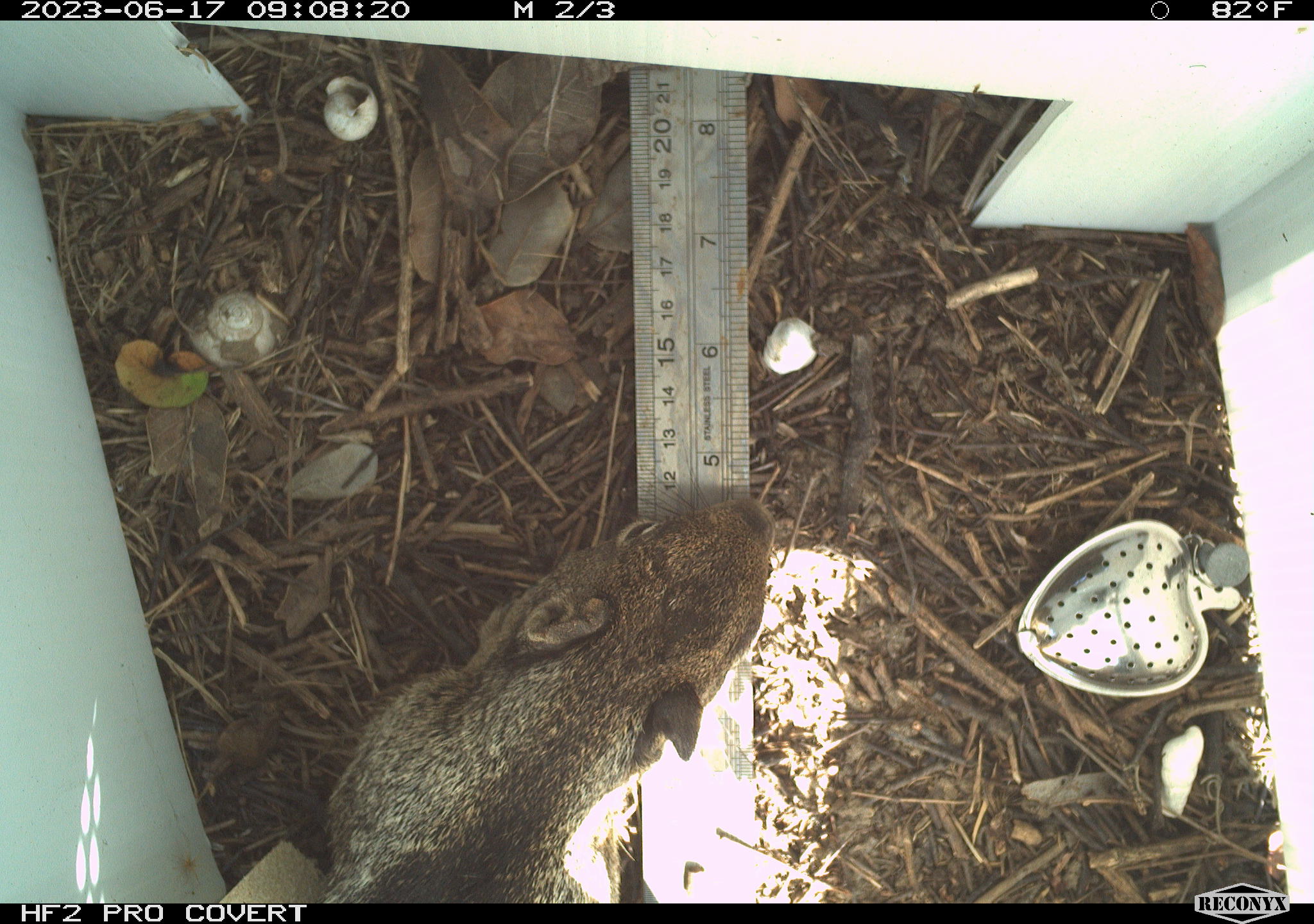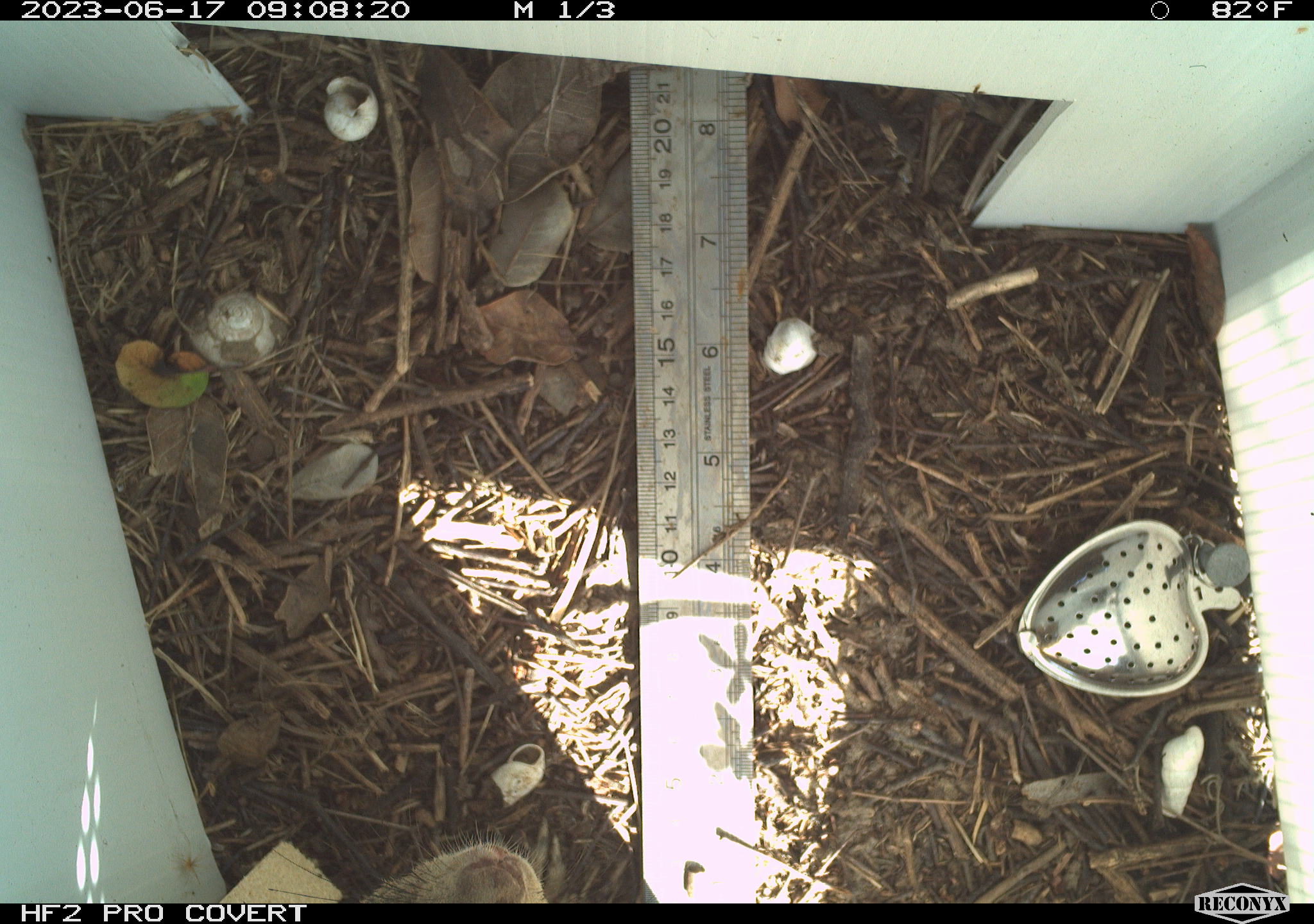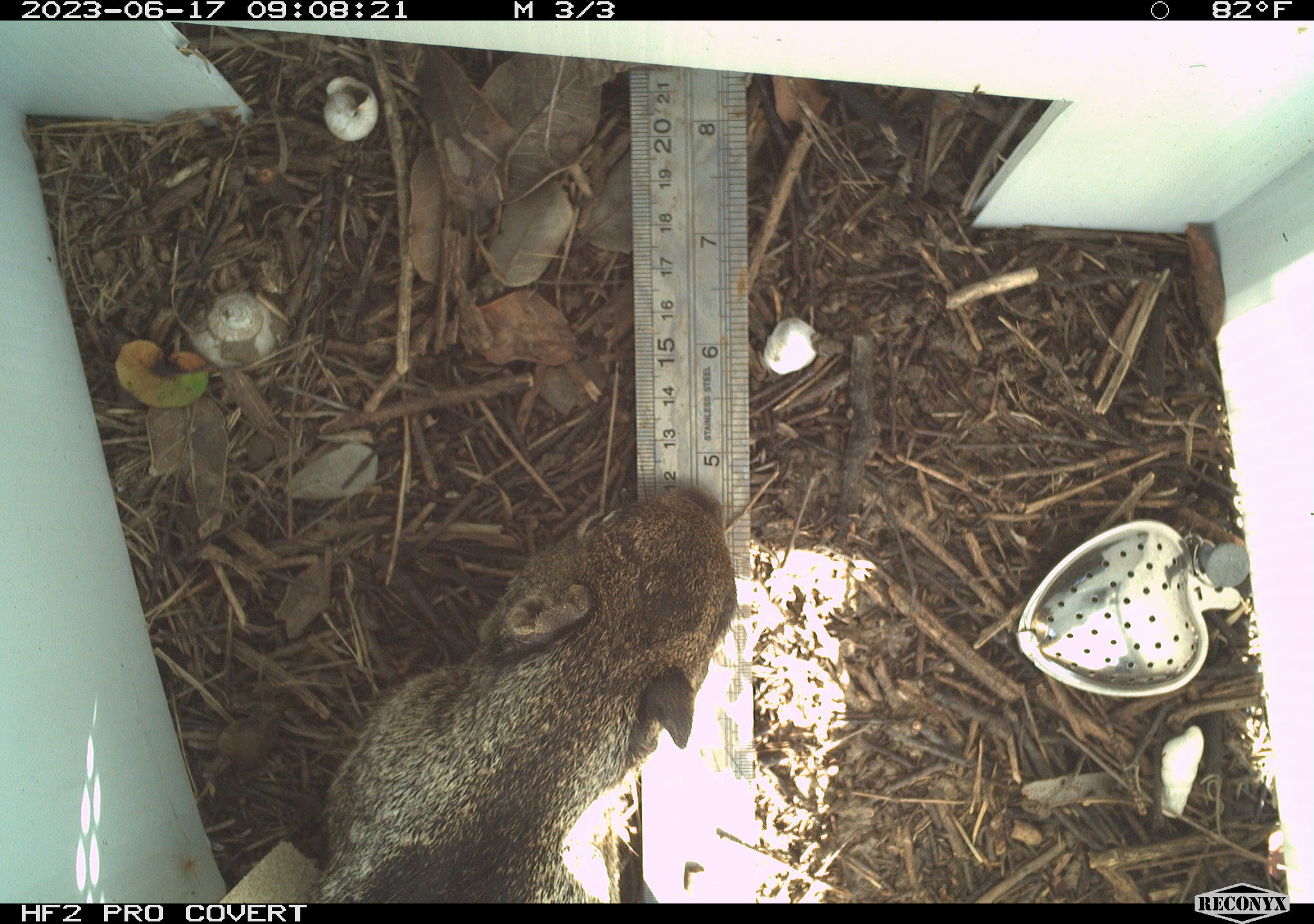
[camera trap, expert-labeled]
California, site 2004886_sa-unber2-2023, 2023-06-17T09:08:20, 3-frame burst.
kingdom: Animalia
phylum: Chordata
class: Mammalia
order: Rodentia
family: Sciuridae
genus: Otospermophilus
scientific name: Otospermophilus beecheyi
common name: california ground squirrel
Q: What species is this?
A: California ground squirrel (Otospermophilus beecheyi).